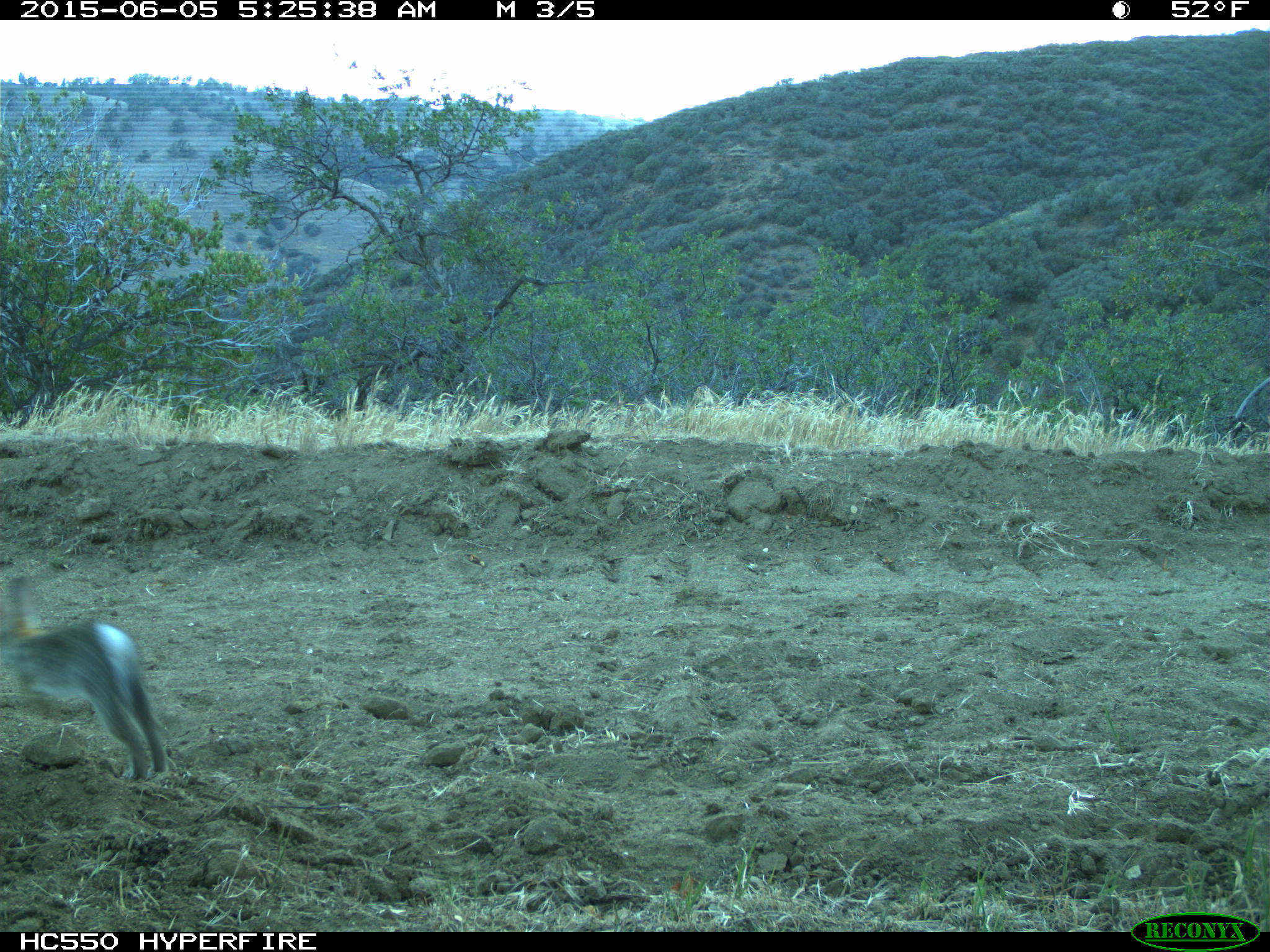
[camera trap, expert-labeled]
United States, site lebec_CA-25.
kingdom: Animalia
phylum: Chordata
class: Mammalia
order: Lagomorpha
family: Leporidae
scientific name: Leporidae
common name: rabbits and hares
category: unidentified rabbit